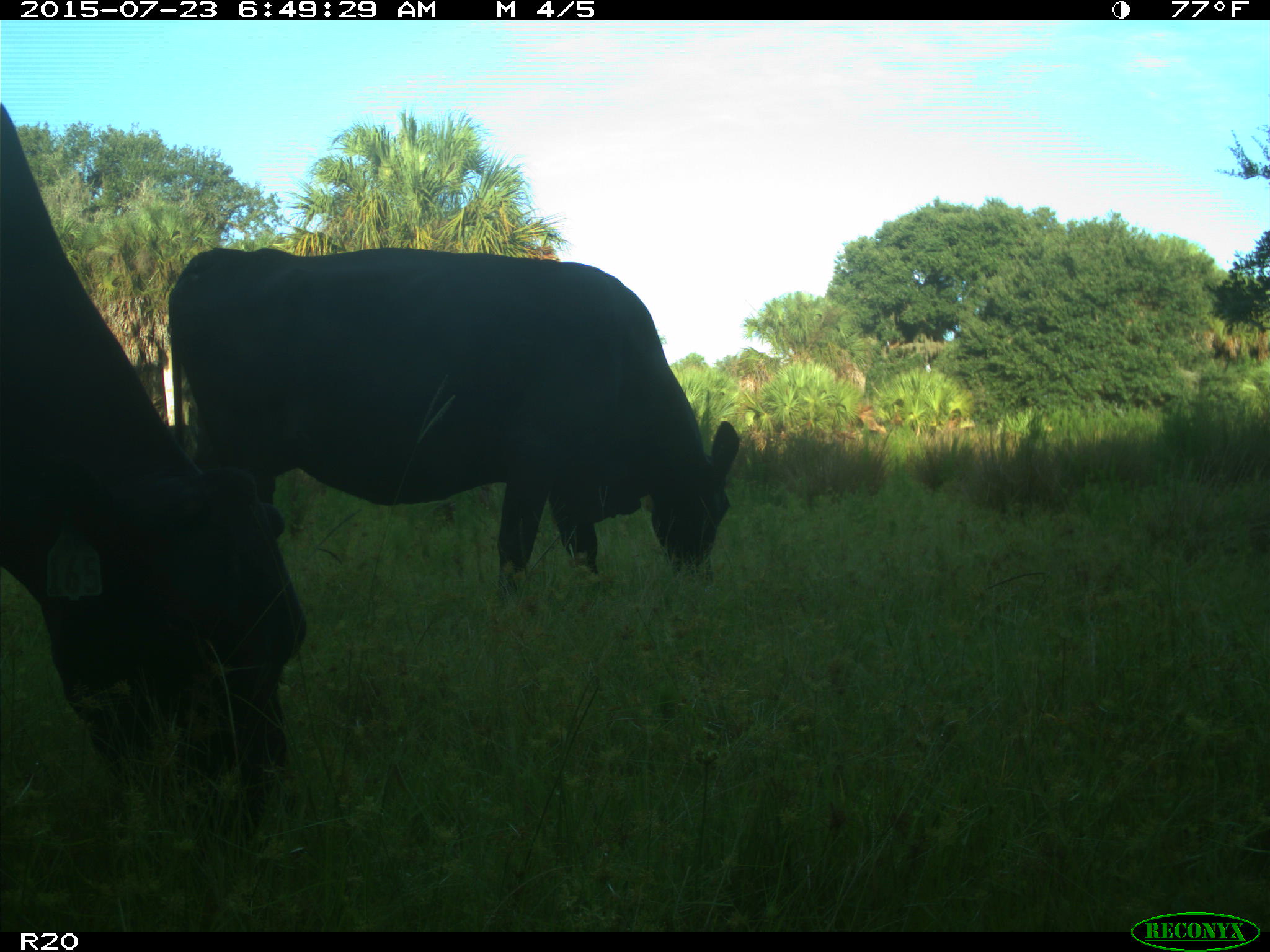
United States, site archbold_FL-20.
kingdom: Animalia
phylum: Chordata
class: Mammalia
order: Artiodactyla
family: Bovidae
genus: Bos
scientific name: Bos taurus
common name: domestic cow